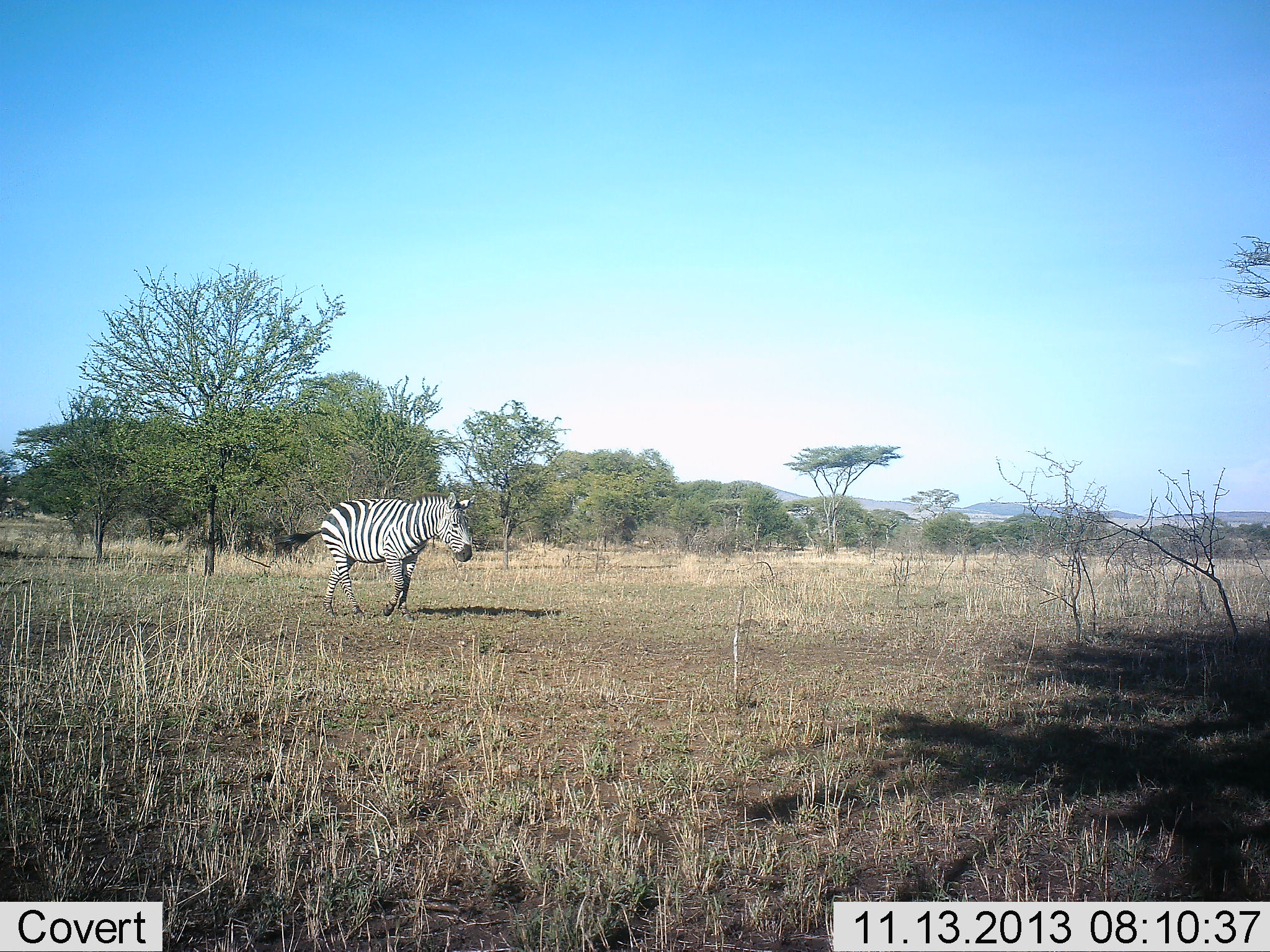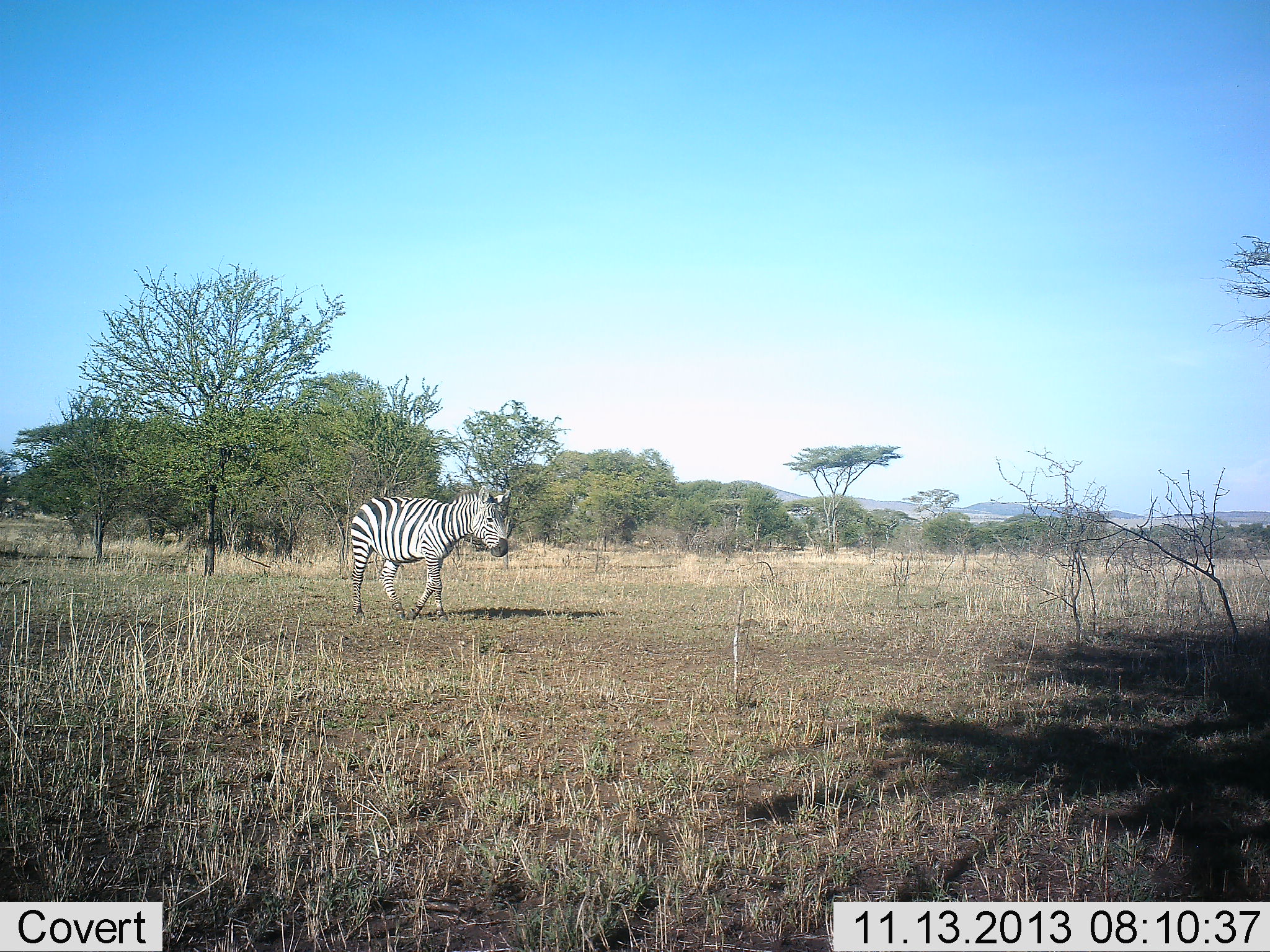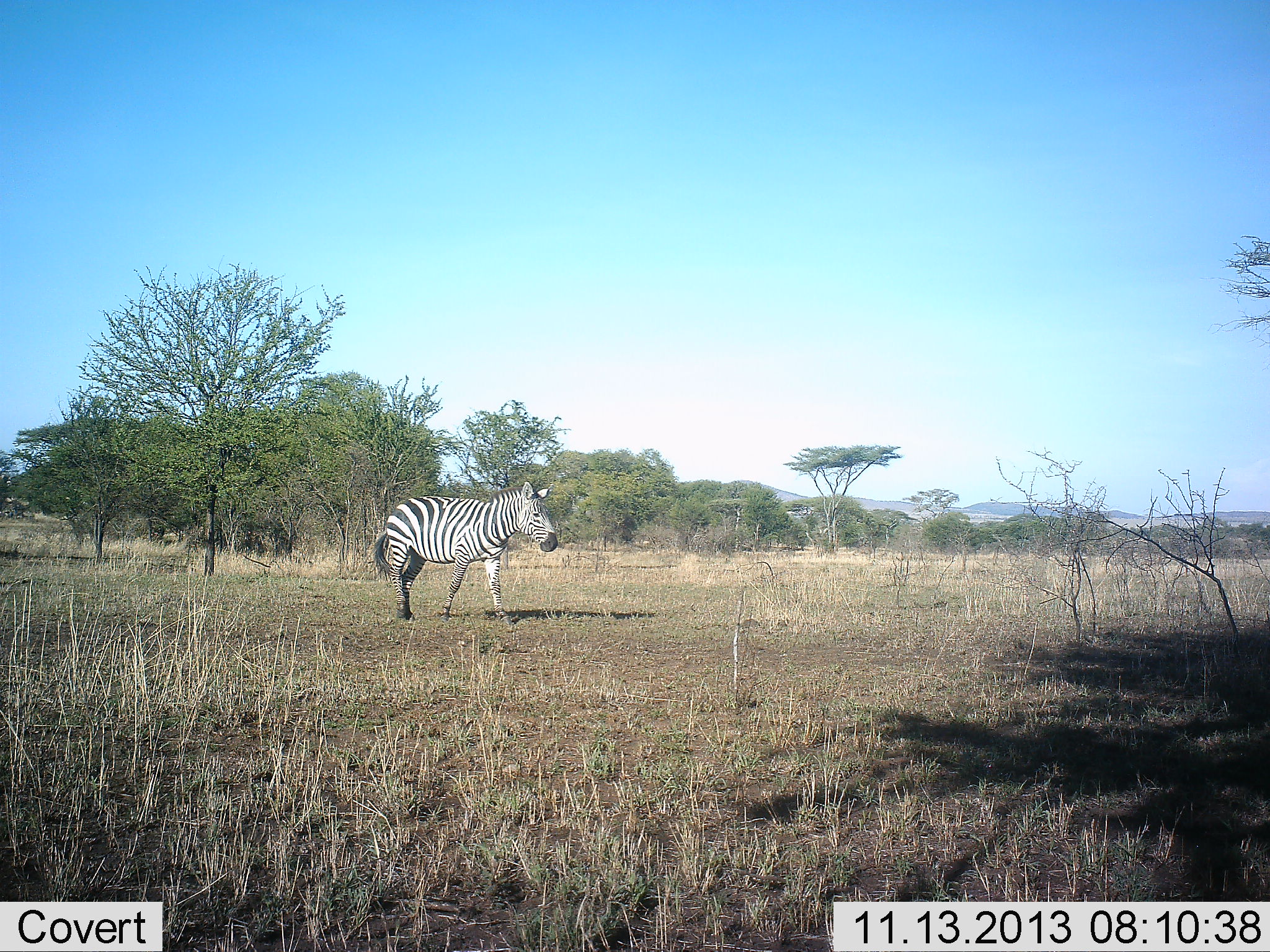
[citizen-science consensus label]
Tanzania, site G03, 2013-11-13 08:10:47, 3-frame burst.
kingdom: Animalia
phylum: Chordata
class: Mammalia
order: Perissodactyla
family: Equidae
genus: Equus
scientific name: Equus quagga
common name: plains zebra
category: zebra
Zebra (plains zebra) (Equus quagga), count 1. Behavior (volunteer vote fractions): standing 0%, resting 0%, moving 90%, interacting 0%. Young present (vote fraction): 0%. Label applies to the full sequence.